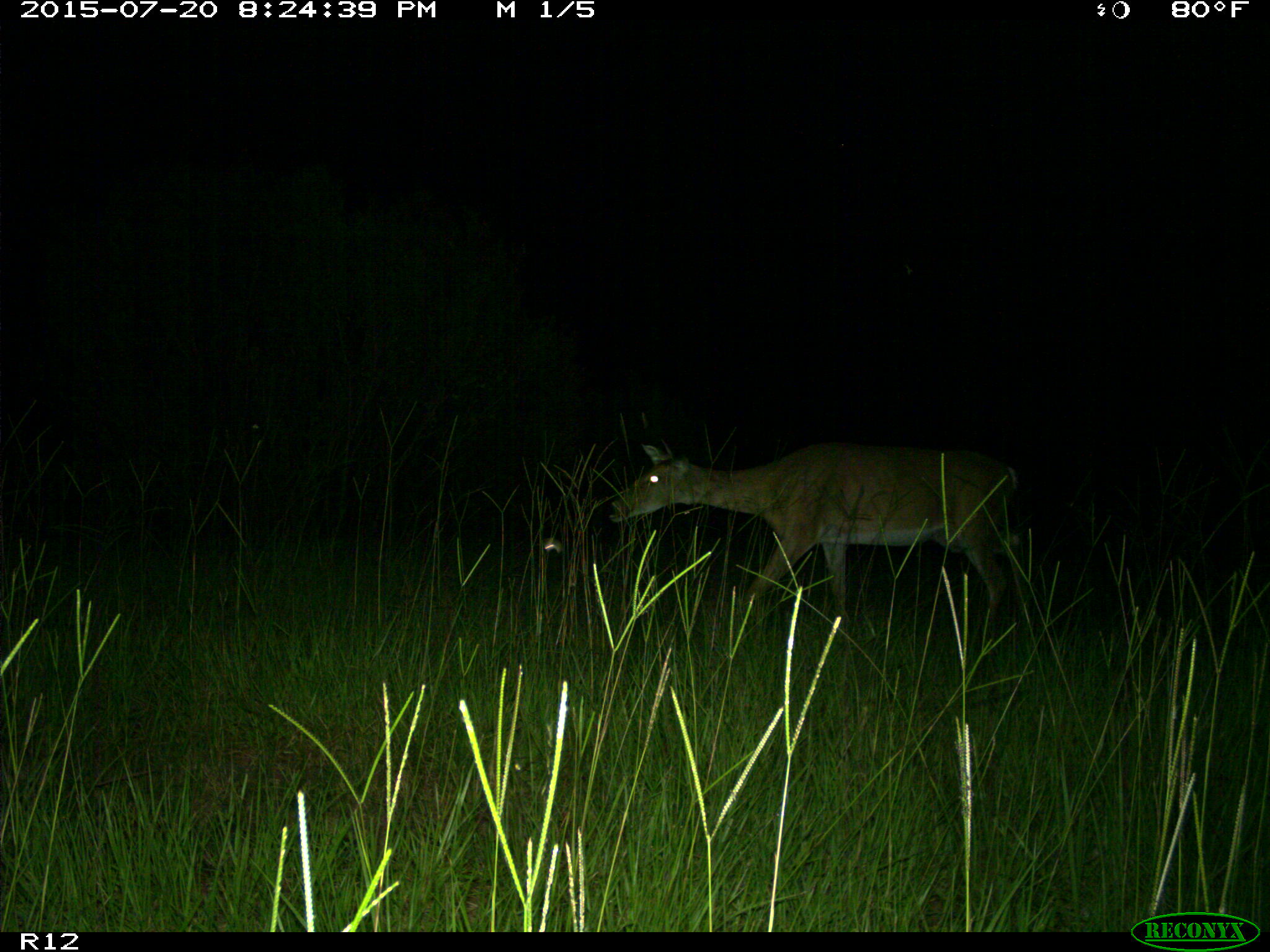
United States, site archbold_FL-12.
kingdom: Animalia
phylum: Chordata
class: Mammalia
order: Artiodactyla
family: Cervidae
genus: Odocoileus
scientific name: Odocoileus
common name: deer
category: unidentified deer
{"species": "unidentified deer (deer) (Odocoileus)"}